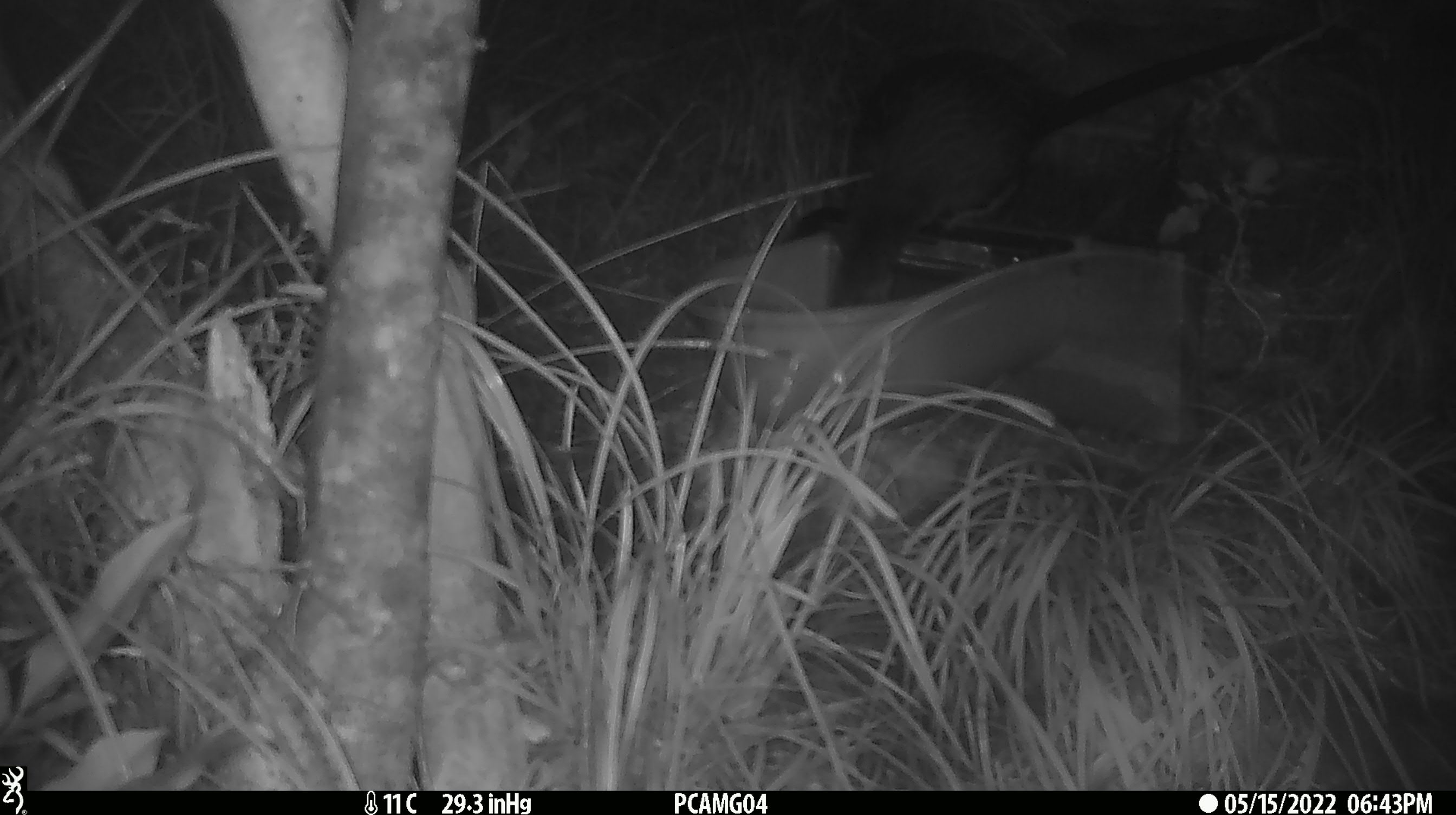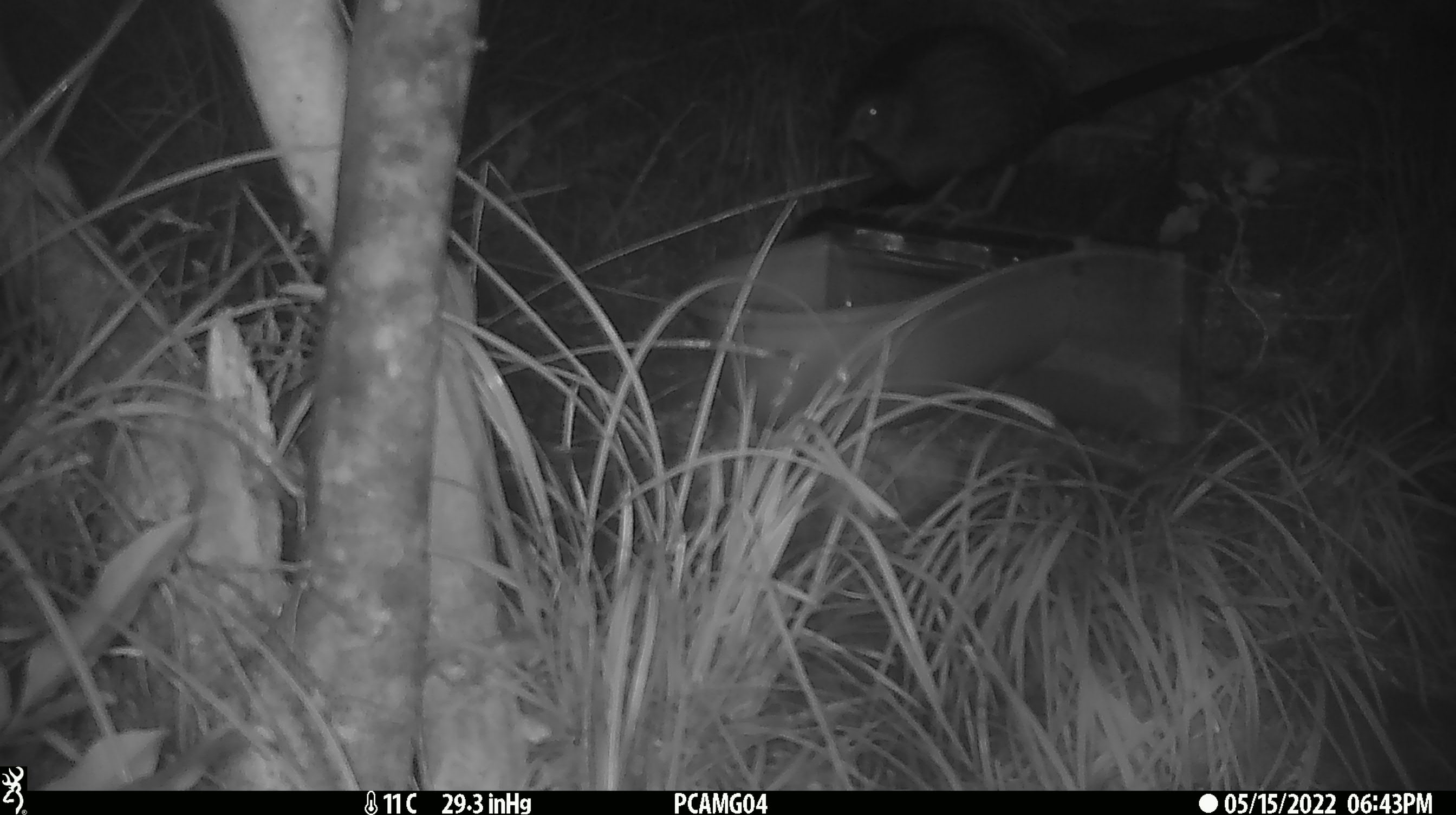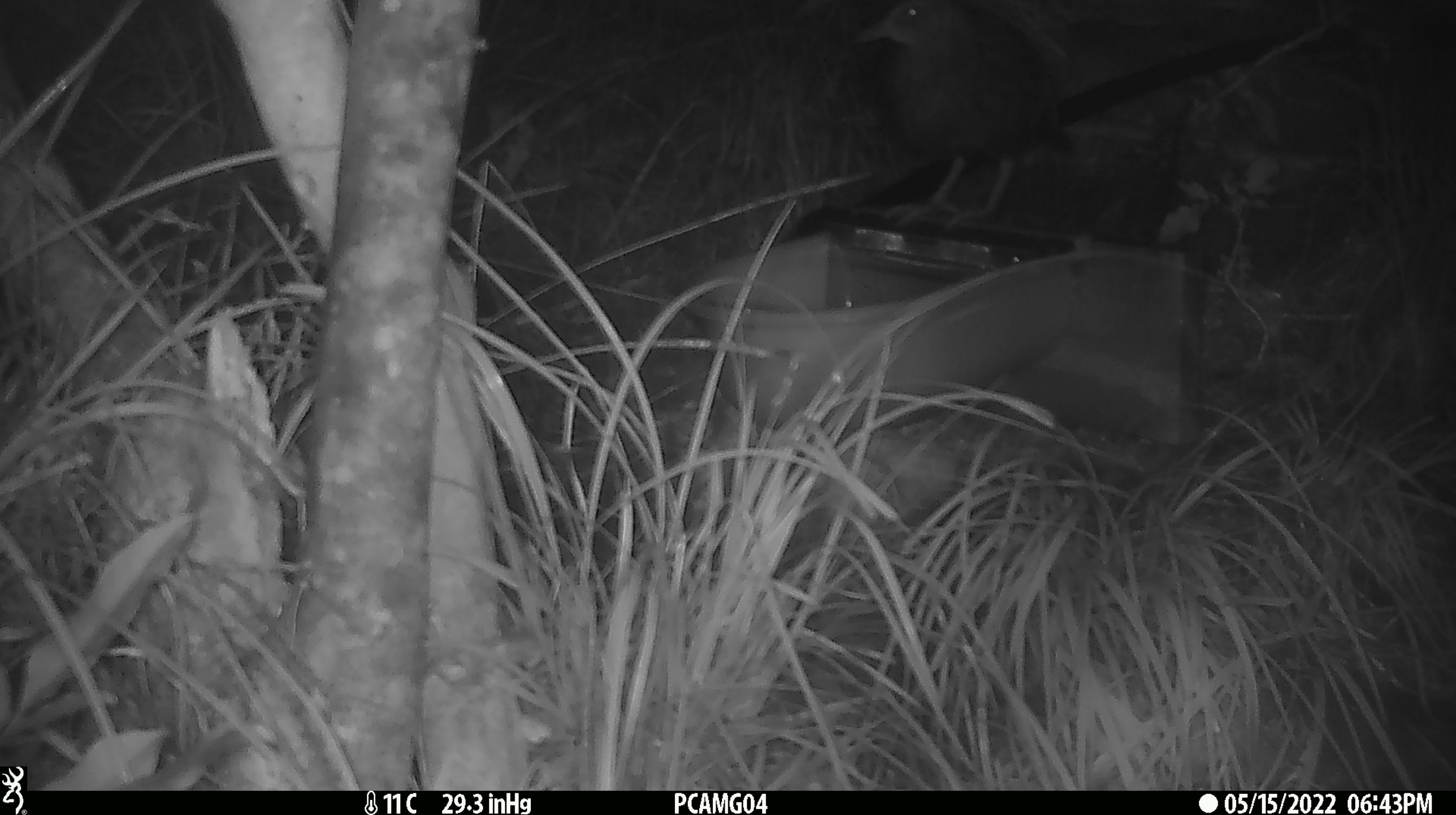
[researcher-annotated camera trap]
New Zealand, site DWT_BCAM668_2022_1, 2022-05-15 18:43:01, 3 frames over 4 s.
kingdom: Animalia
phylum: Chordata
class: Aves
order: Gruiformes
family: Rallidae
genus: Gallirallus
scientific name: Gallirallus australis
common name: weka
Weka (Gallirallus australis).